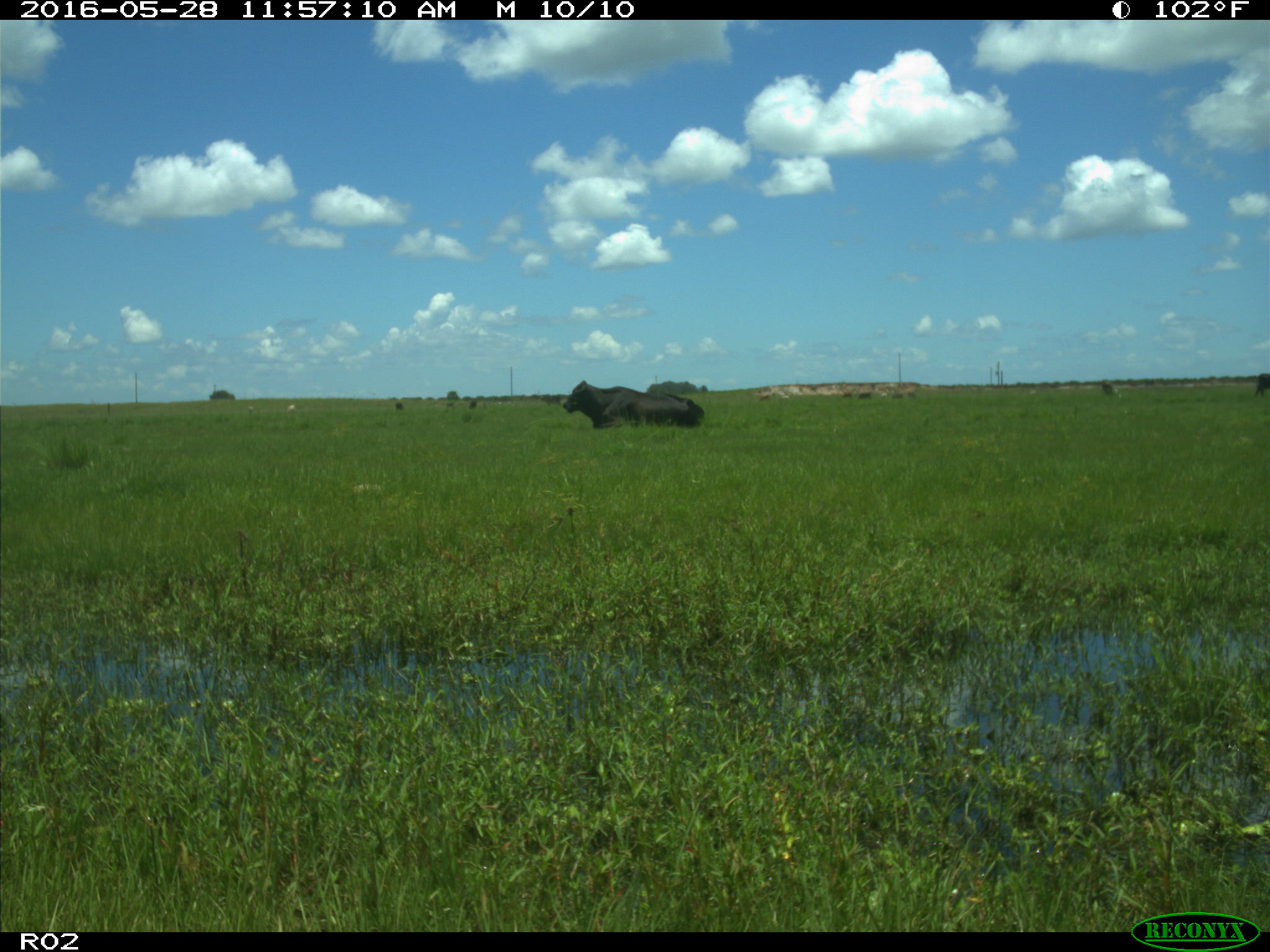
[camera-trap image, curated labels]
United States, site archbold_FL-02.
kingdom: Animalia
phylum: Chordata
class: Mammalia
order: Artiodactyla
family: Bovidae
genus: Bos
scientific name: Bos taurus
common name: domestic cow